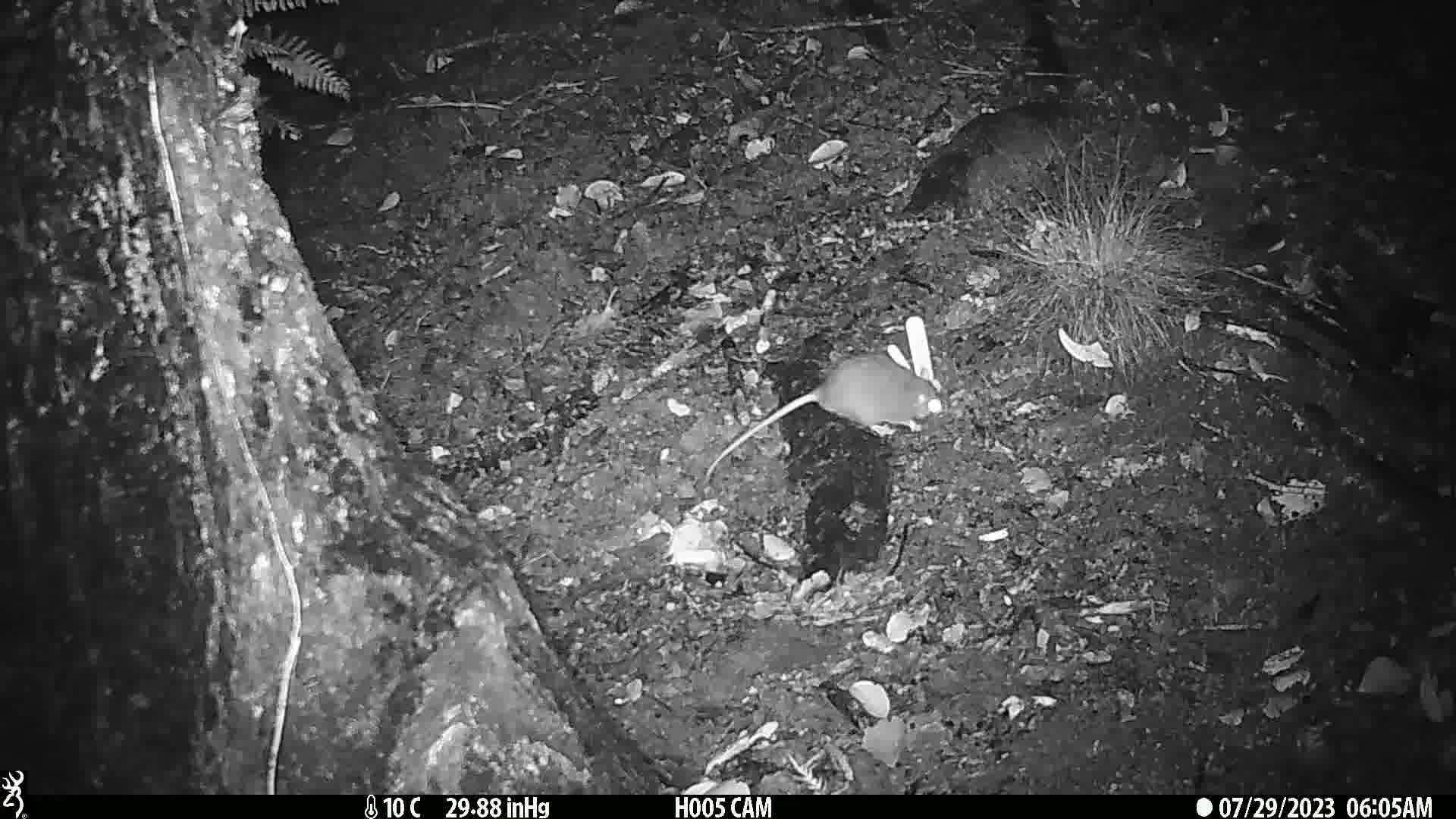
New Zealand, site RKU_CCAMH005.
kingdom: Animalia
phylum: Chordata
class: Mammalia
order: Rodentia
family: Muridae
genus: Rattus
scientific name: Rattus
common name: rat